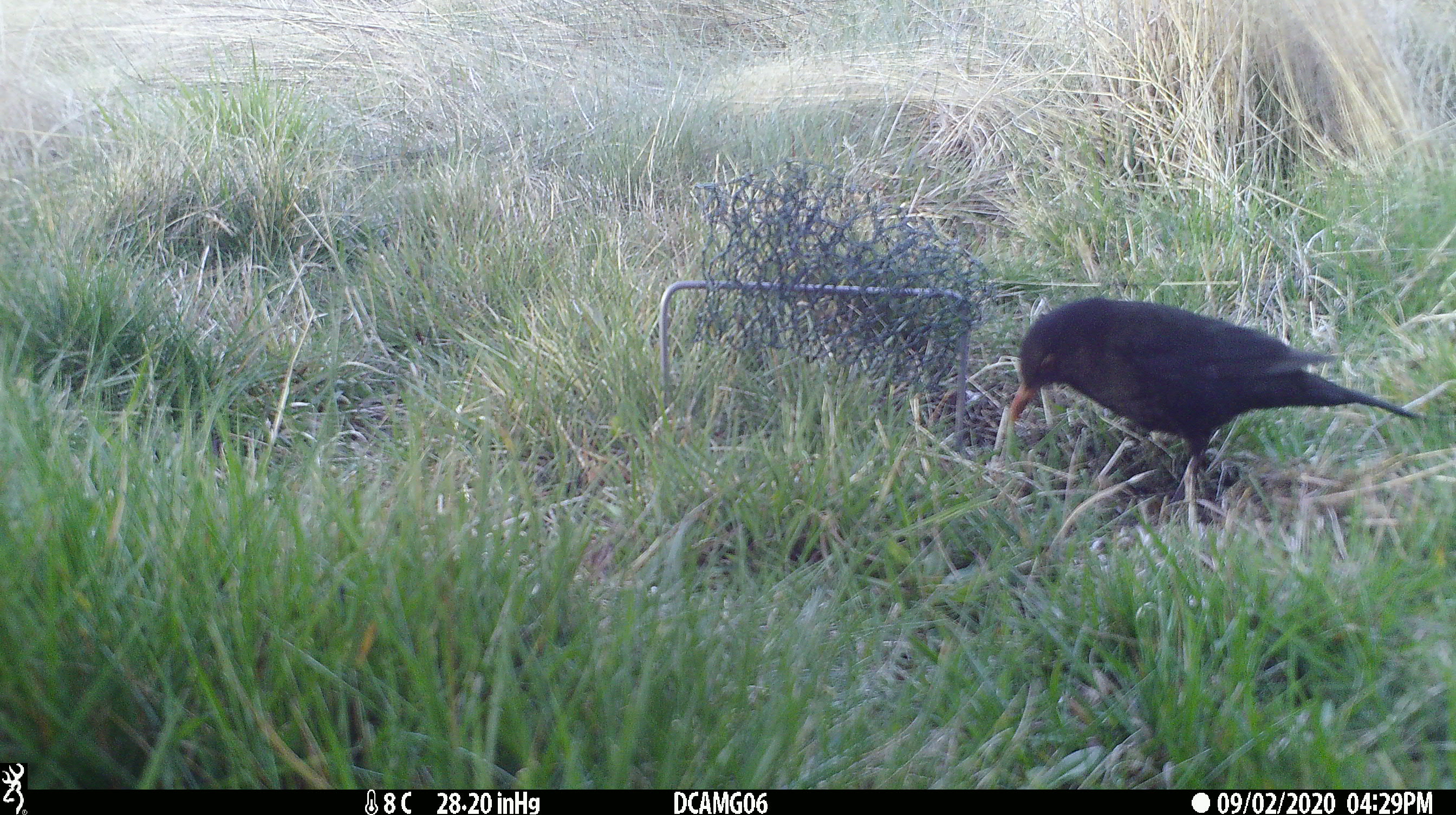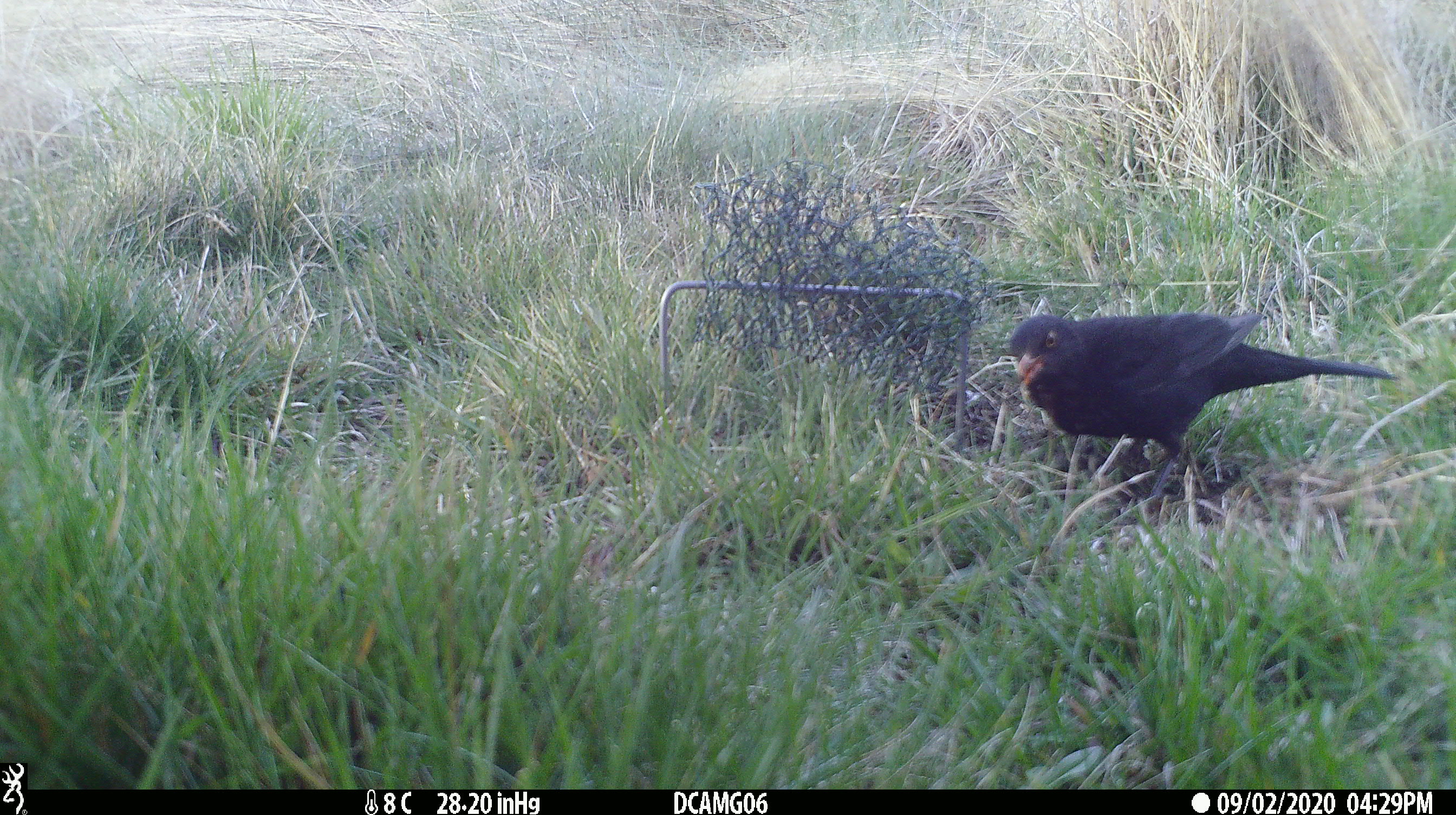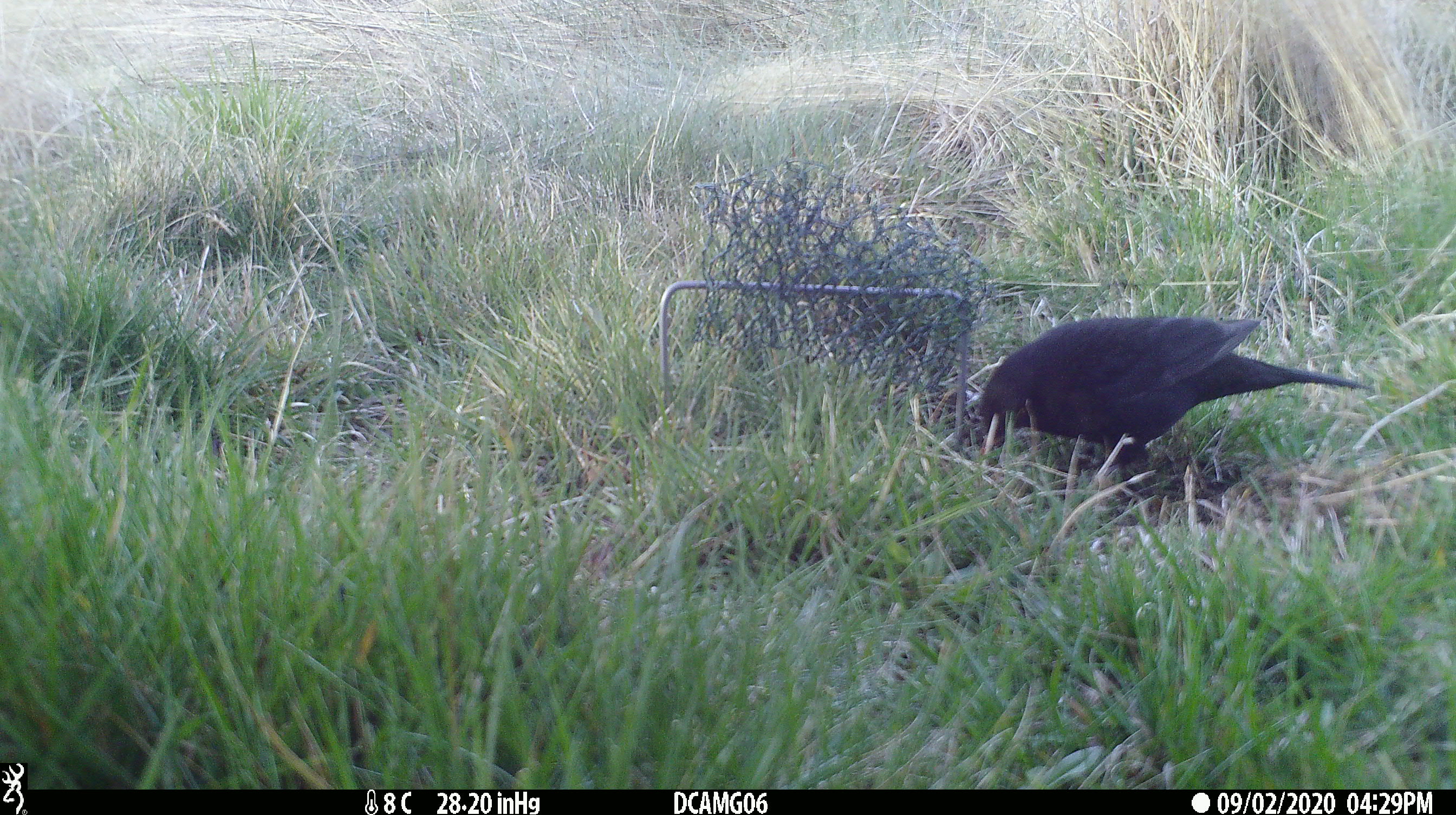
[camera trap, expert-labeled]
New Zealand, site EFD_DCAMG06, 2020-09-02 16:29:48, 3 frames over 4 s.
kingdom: Animalia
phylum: Chordata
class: Aves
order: Passeriformes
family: Turdidae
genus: Turdus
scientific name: Turdus merula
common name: eurasian blackbird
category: blackbird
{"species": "blackbird (eurasian blackbird) (Turdus merula)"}